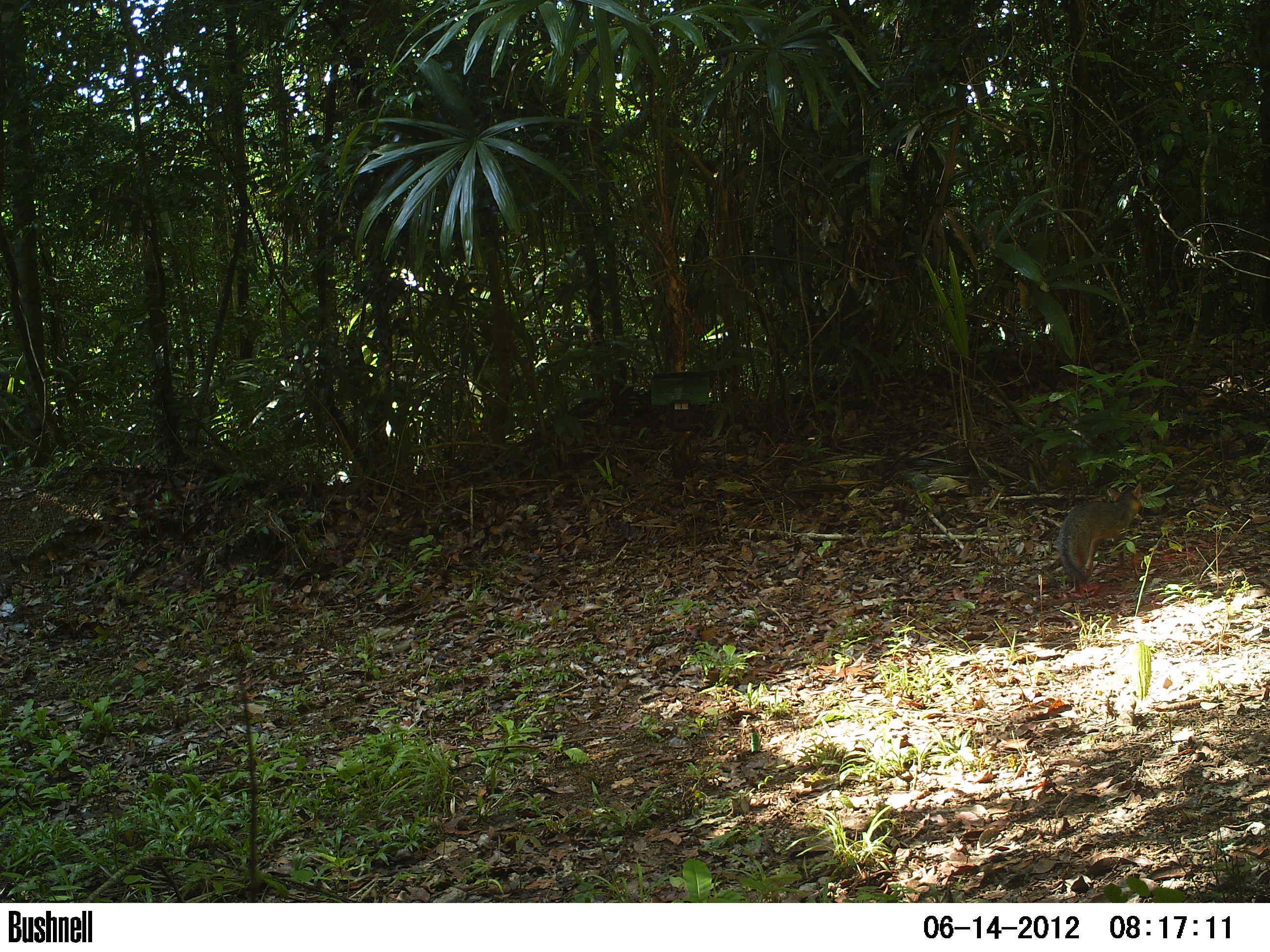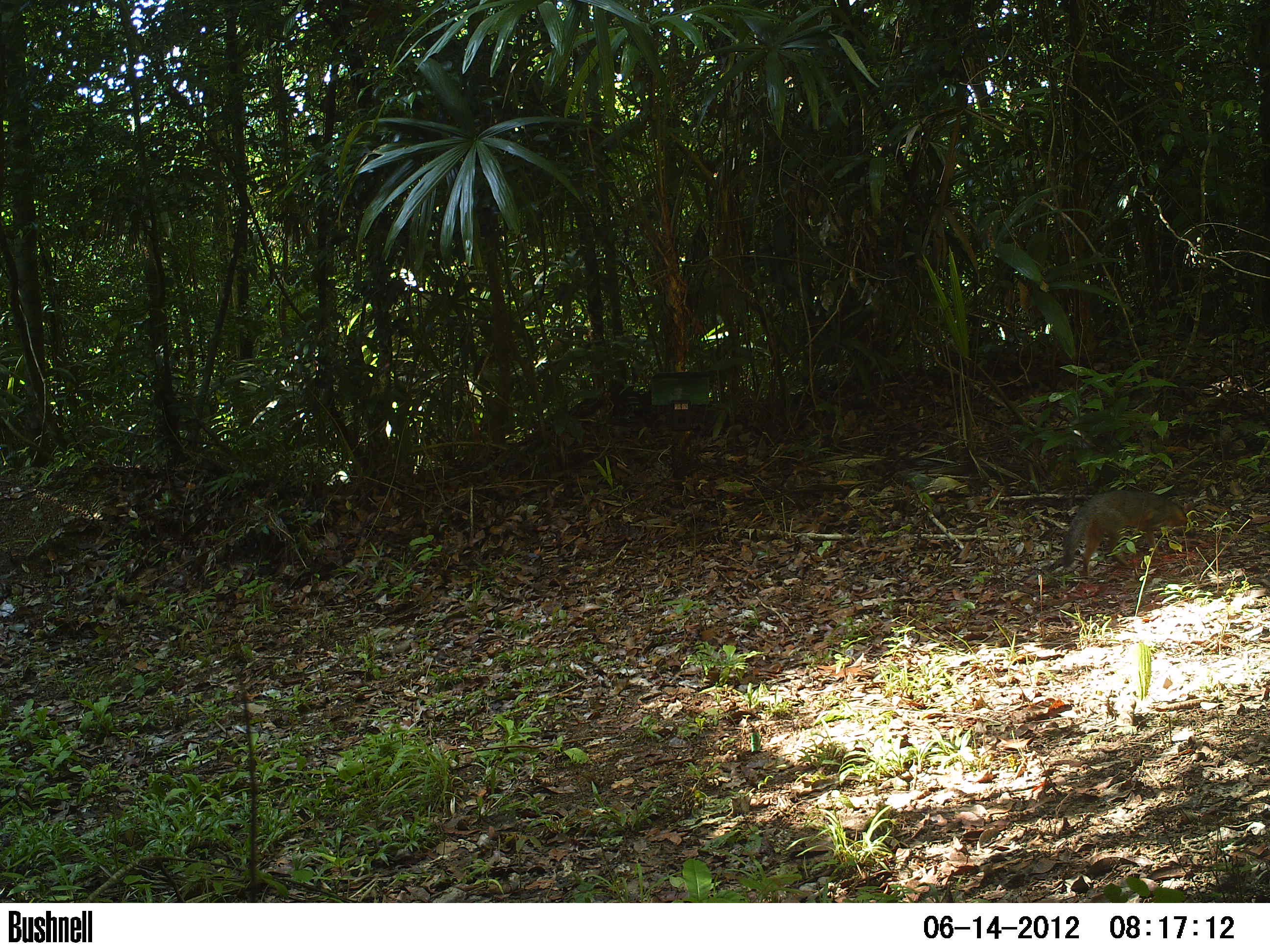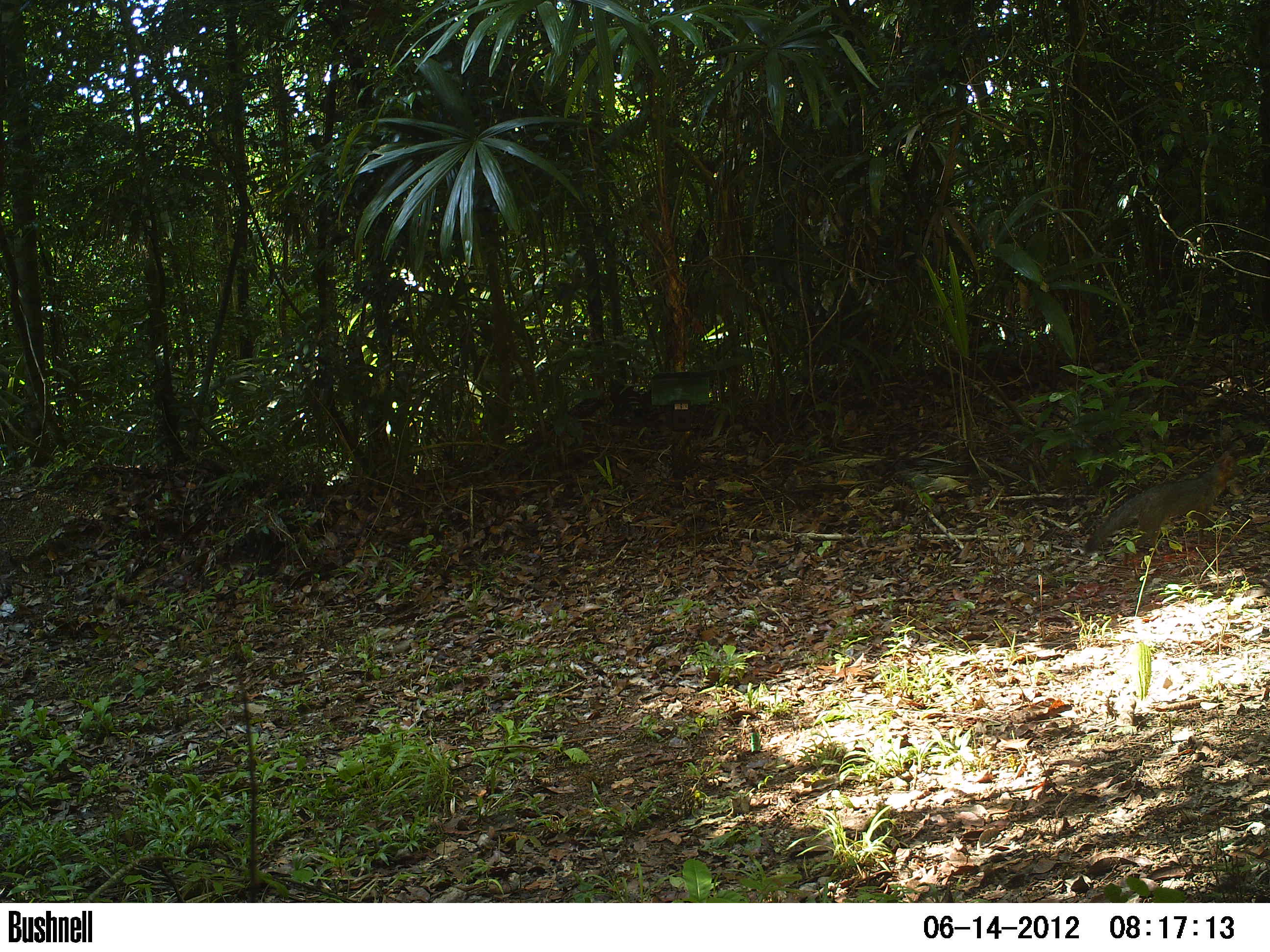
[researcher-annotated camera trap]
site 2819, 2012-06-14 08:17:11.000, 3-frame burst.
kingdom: Animalia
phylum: Chordata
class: Mammalia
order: Carnivora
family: Canidae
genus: Urocyon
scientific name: Urocyon cinereoargenteus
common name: gray fox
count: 1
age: adult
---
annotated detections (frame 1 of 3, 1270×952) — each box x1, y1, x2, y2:
urocyon cinereoargenteus: 1056, 483, 1143, 593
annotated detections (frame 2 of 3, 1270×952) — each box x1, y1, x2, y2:
urocyon cinereoargenteus: 1061, 489, 1188, 579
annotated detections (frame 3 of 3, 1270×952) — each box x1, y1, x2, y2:
urocyon cinereoargenteus: 1083, 450, 1248, 564